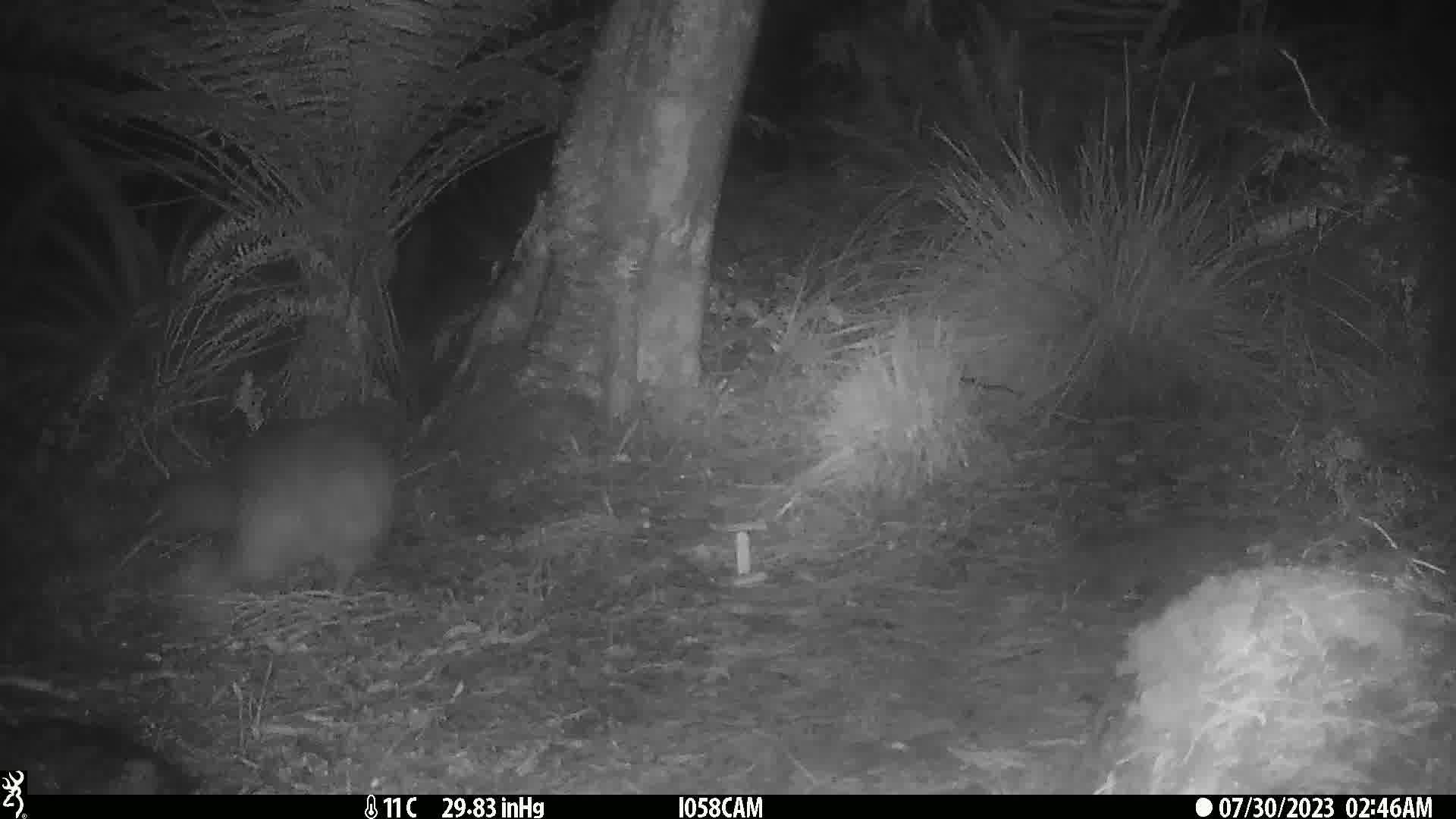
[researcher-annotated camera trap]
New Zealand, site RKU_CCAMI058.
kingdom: Animalia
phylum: Chordata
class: Aves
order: Apterygiformes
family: Apterygidae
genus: Apteryx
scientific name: Apteryx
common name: kiwi